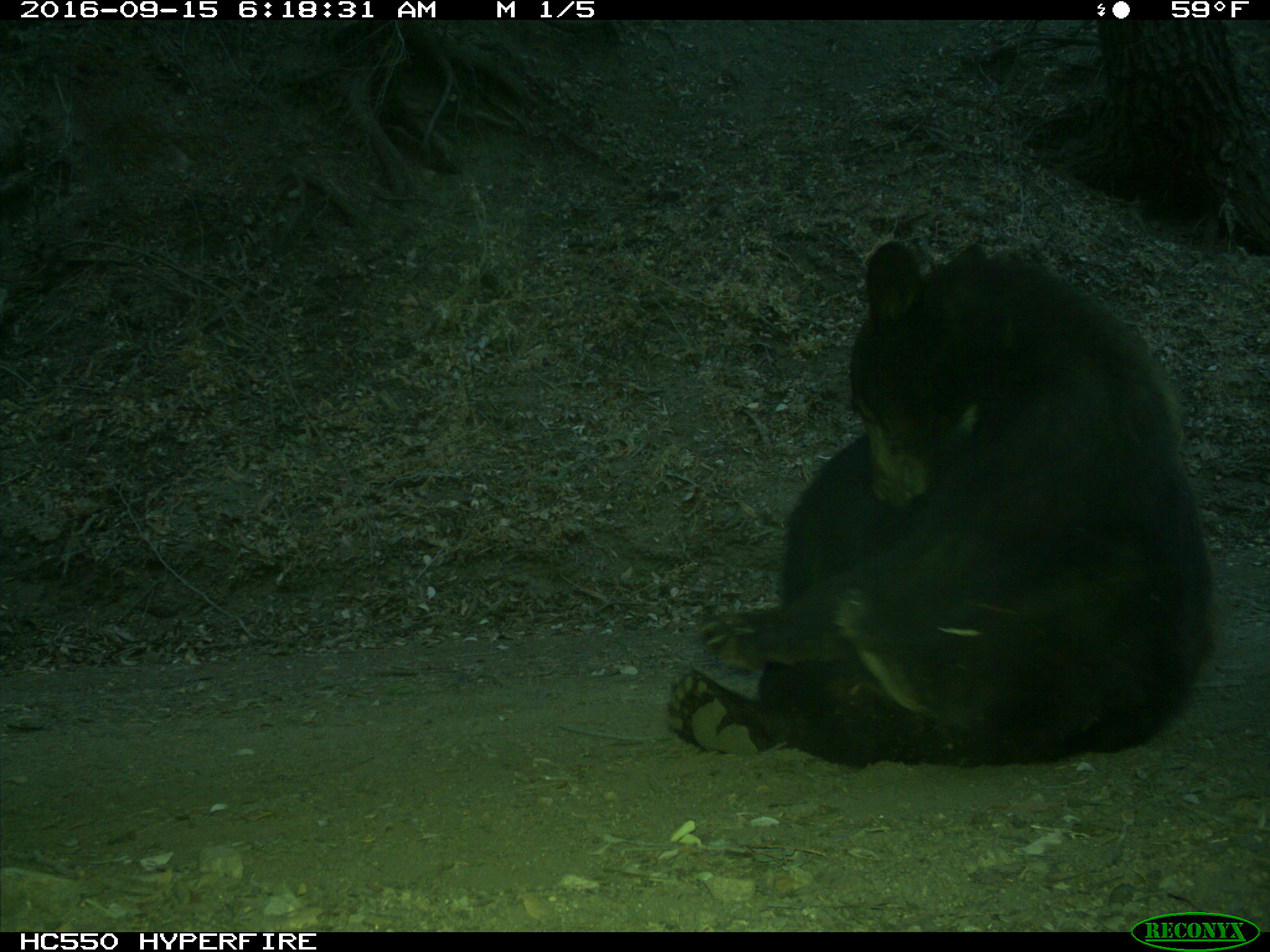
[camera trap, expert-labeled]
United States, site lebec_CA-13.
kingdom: Animalia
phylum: Chordata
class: Mammalia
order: Carnivora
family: Ursidae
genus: Ursus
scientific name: Ursus americanus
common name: american black bear